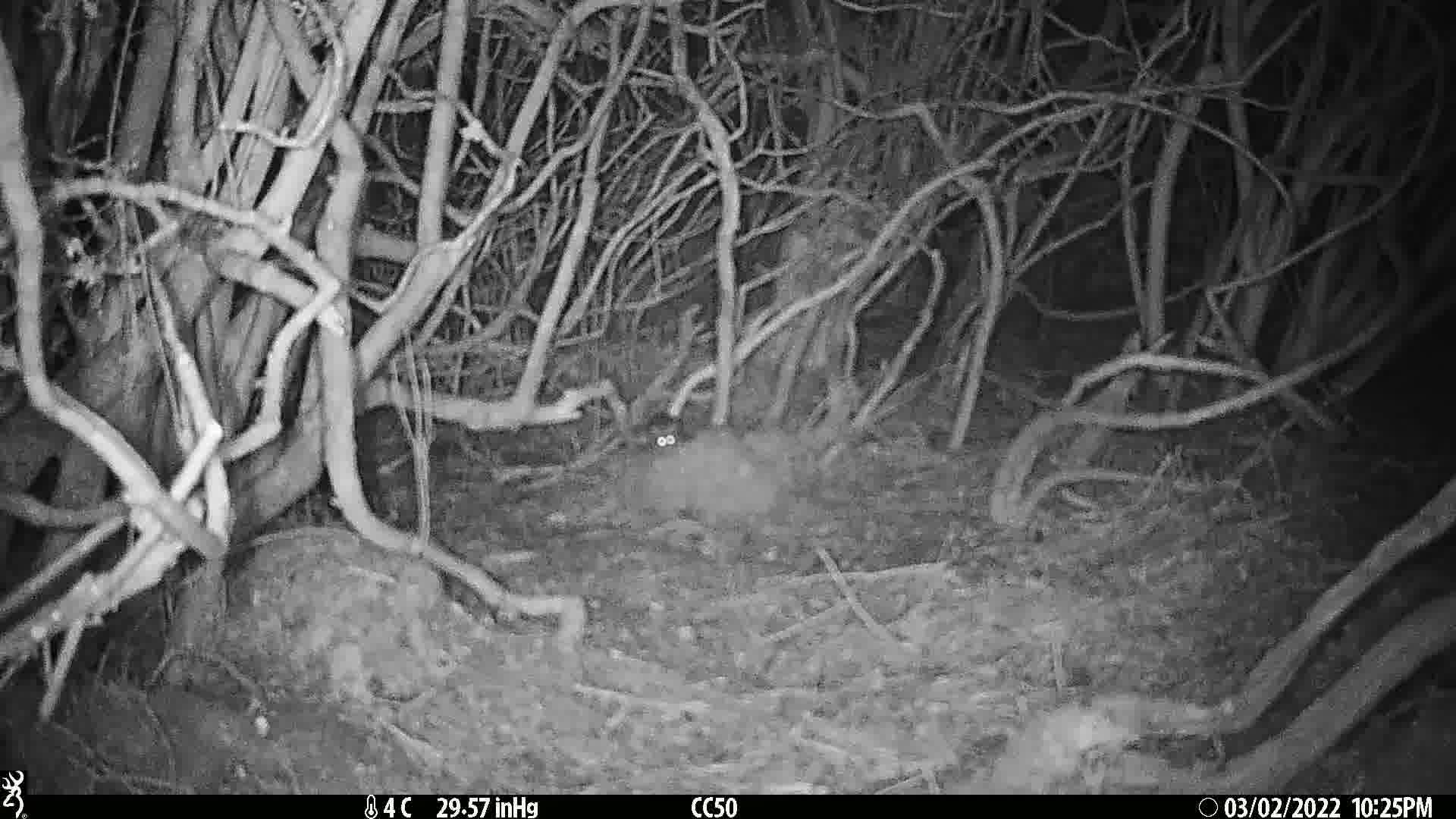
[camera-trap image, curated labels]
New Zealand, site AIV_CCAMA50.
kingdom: Animalia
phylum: Chordata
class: Mammalia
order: Rodentia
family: Muridae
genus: Mus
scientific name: Mus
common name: mouse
Mouse (Mus).